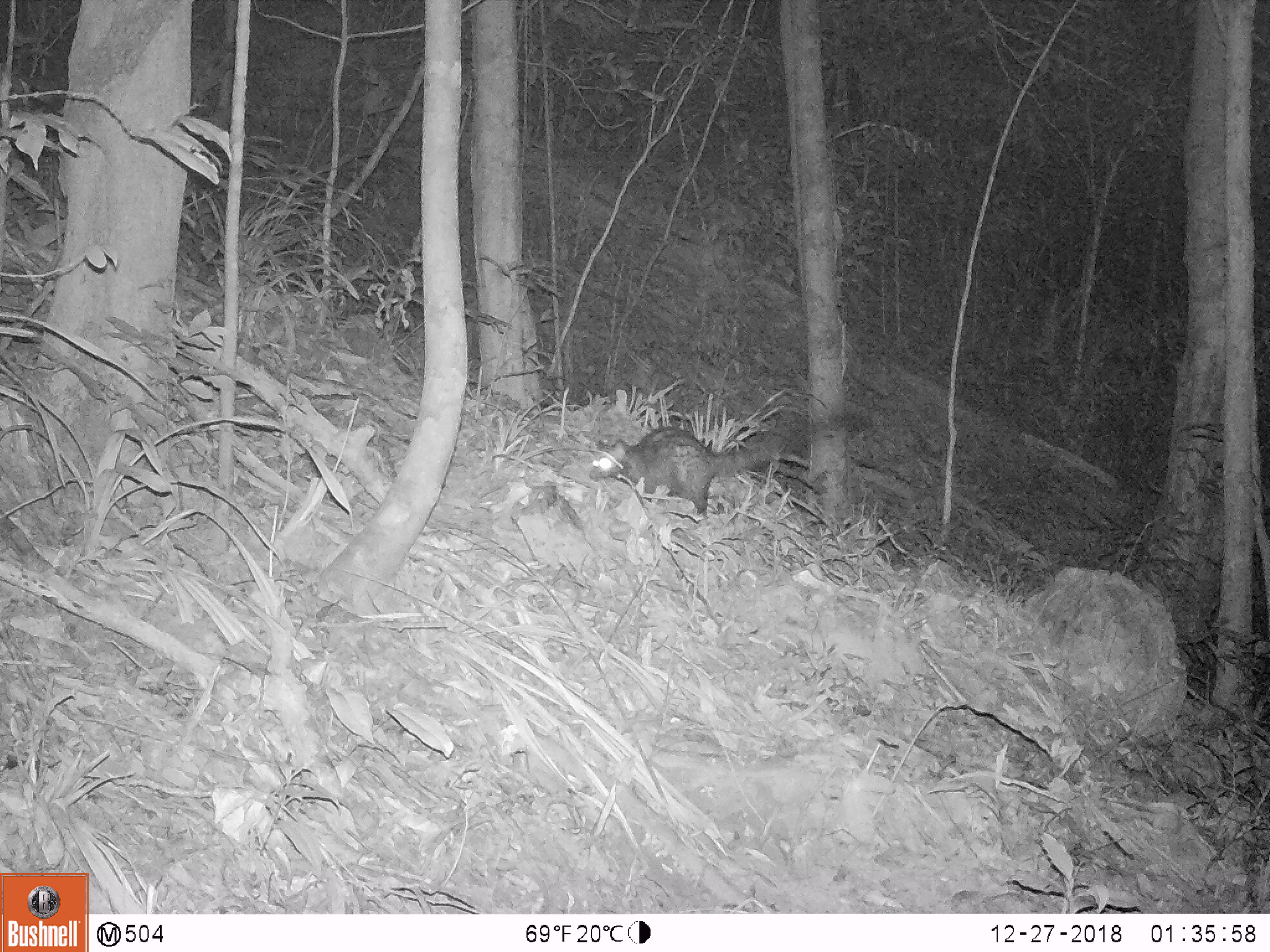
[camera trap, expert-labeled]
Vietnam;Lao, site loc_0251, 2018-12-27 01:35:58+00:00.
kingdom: Animalia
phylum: Chordata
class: Mammalia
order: Carnivora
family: Viverridae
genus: Paradoxurus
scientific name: Paradoxurus hermaphroditus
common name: common palm civet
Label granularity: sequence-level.